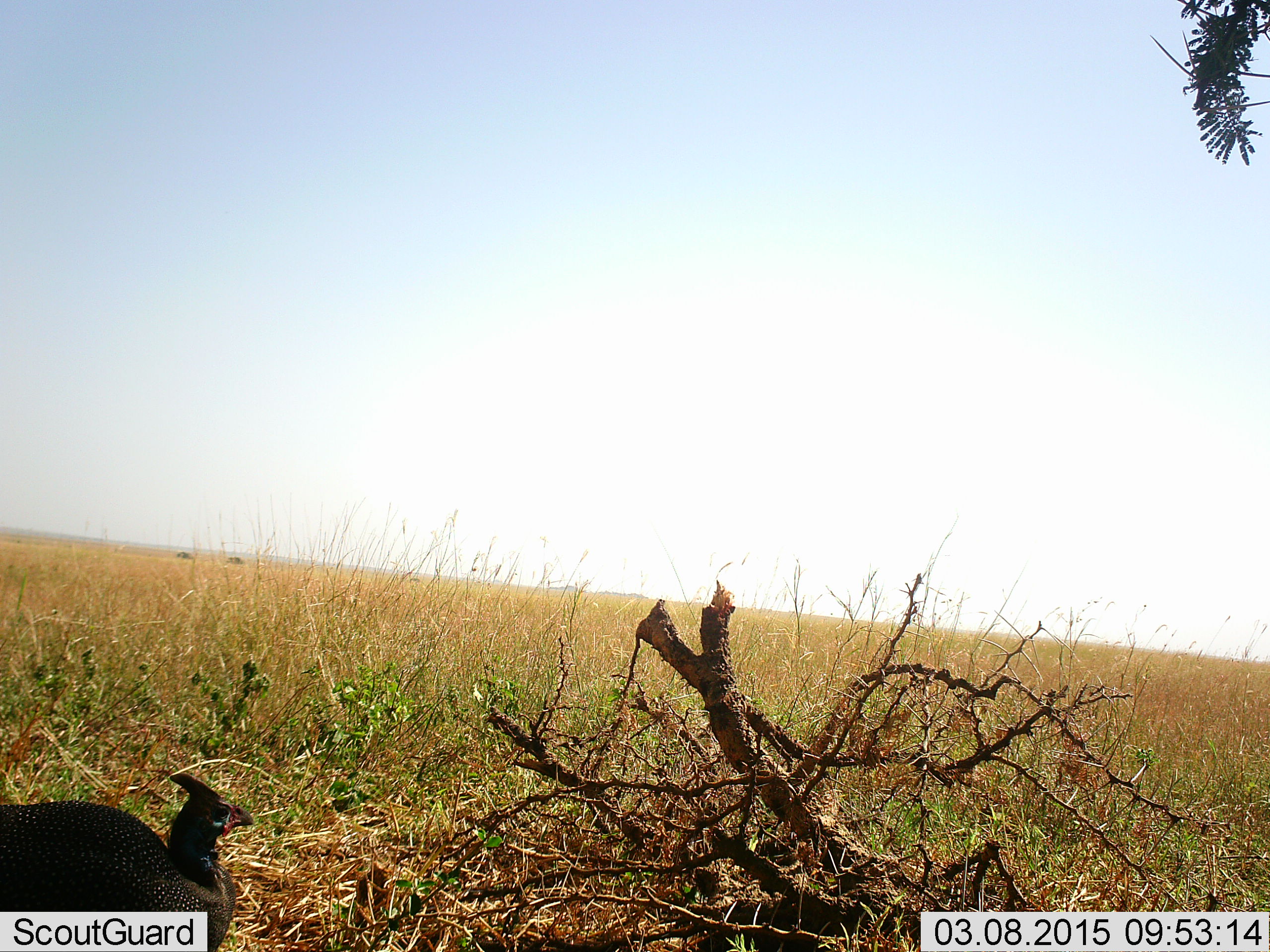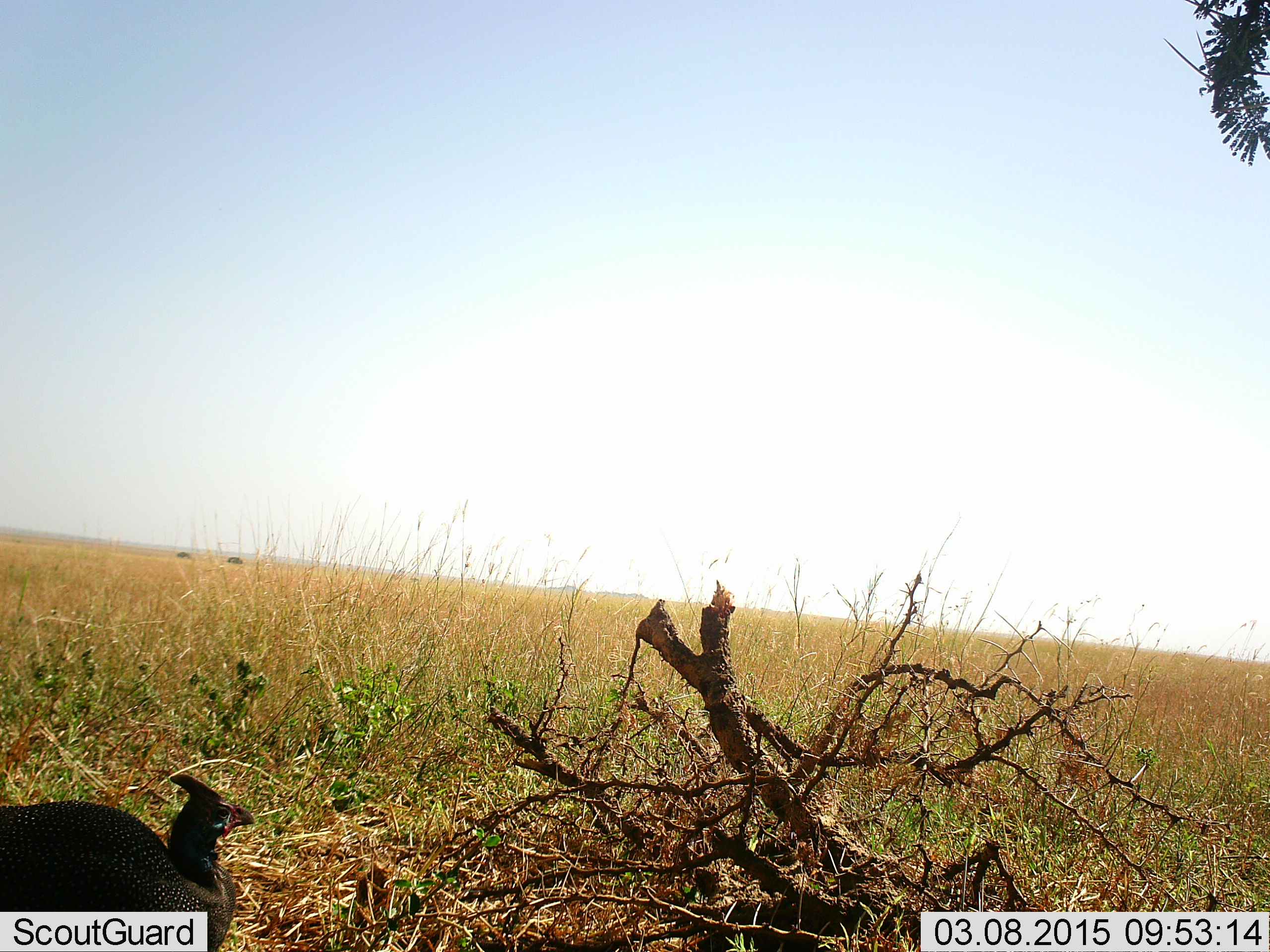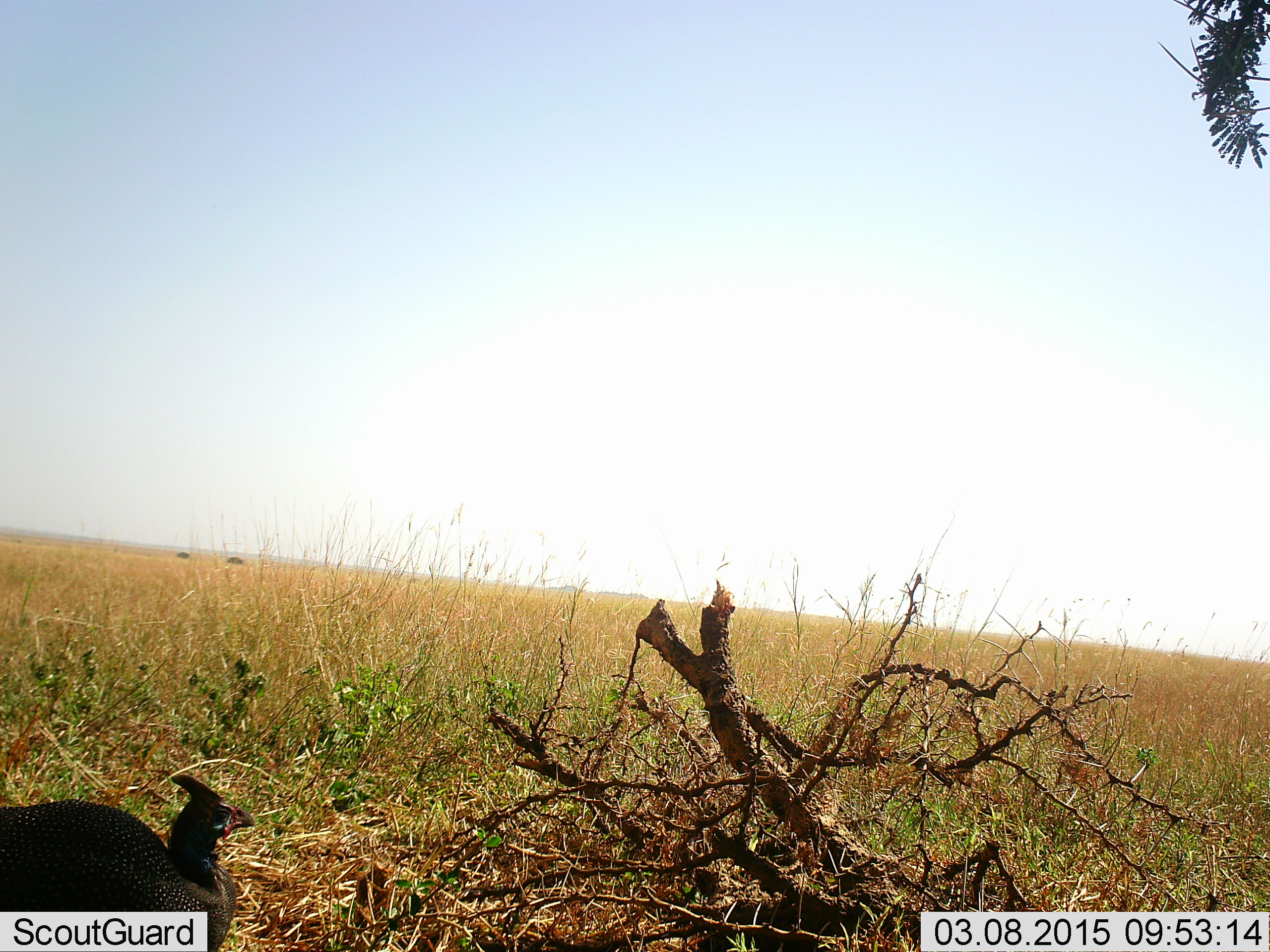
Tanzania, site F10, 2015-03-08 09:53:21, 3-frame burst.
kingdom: Animalia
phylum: Chordata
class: Aves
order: Galliformes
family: Numididae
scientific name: Numididae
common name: guinea fowl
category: guineafowl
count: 1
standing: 40%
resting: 50%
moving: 10%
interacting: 0%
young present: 0%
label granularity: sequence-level